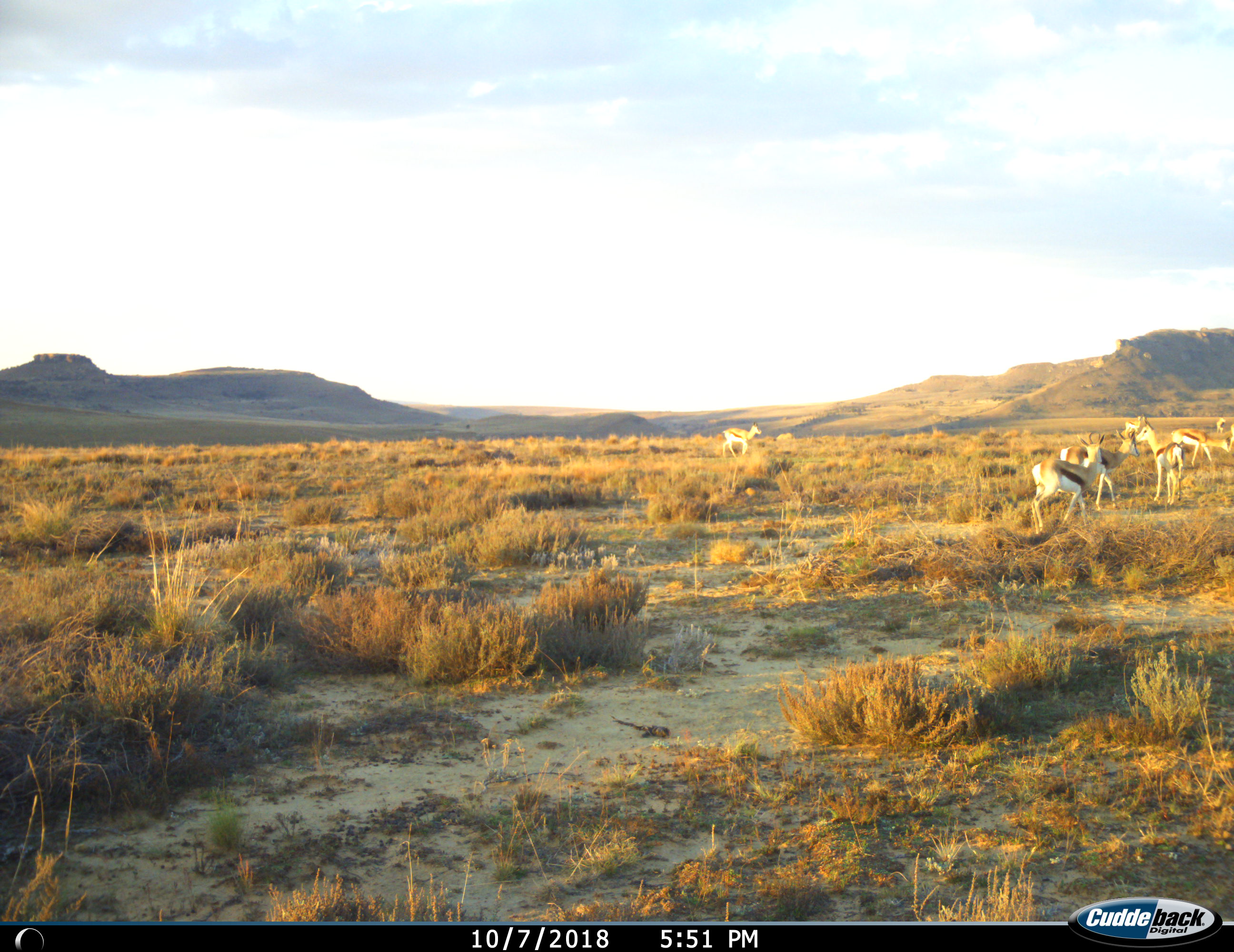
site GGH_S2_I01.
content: unidentified animal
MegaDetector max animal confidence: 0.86